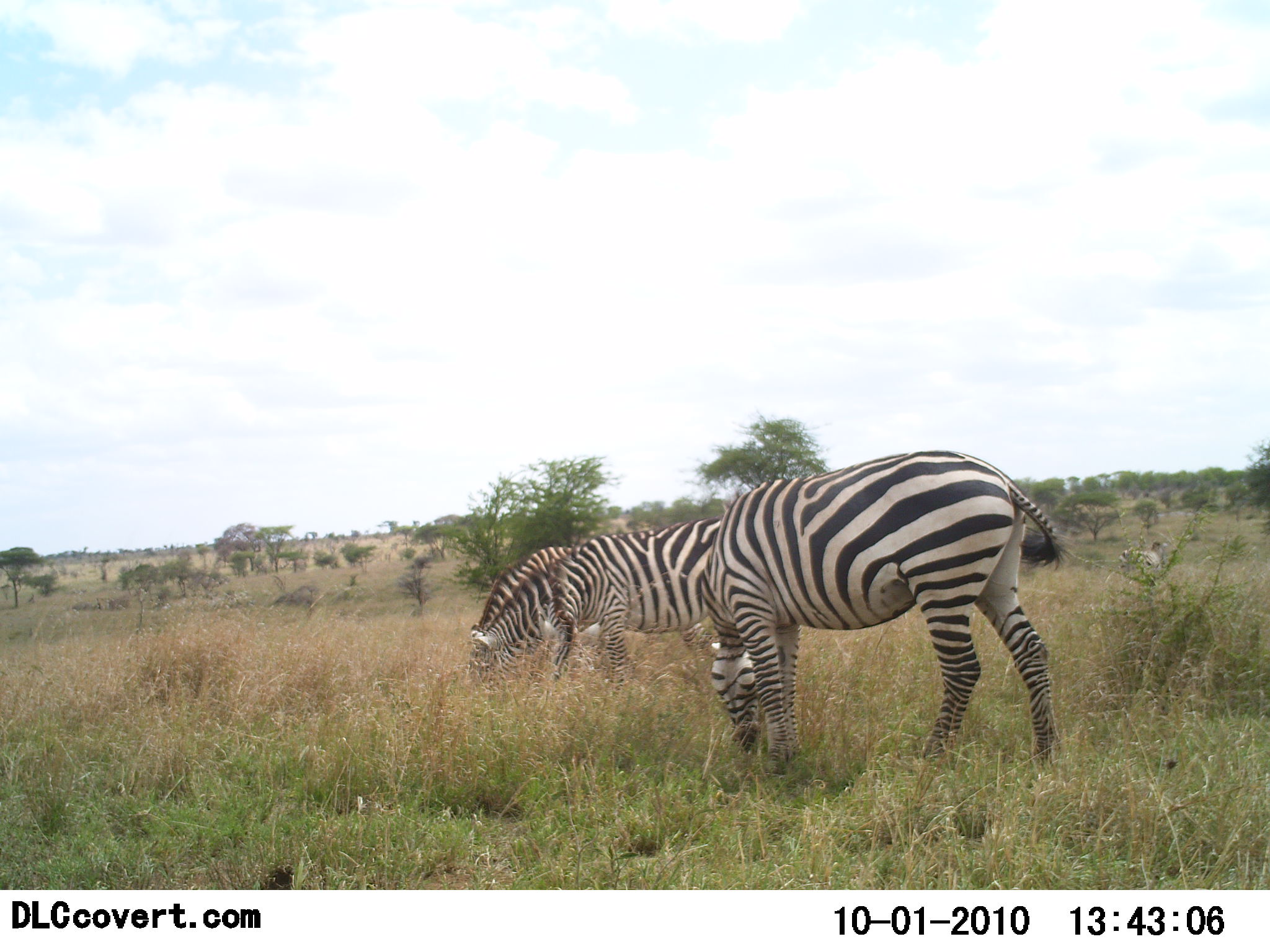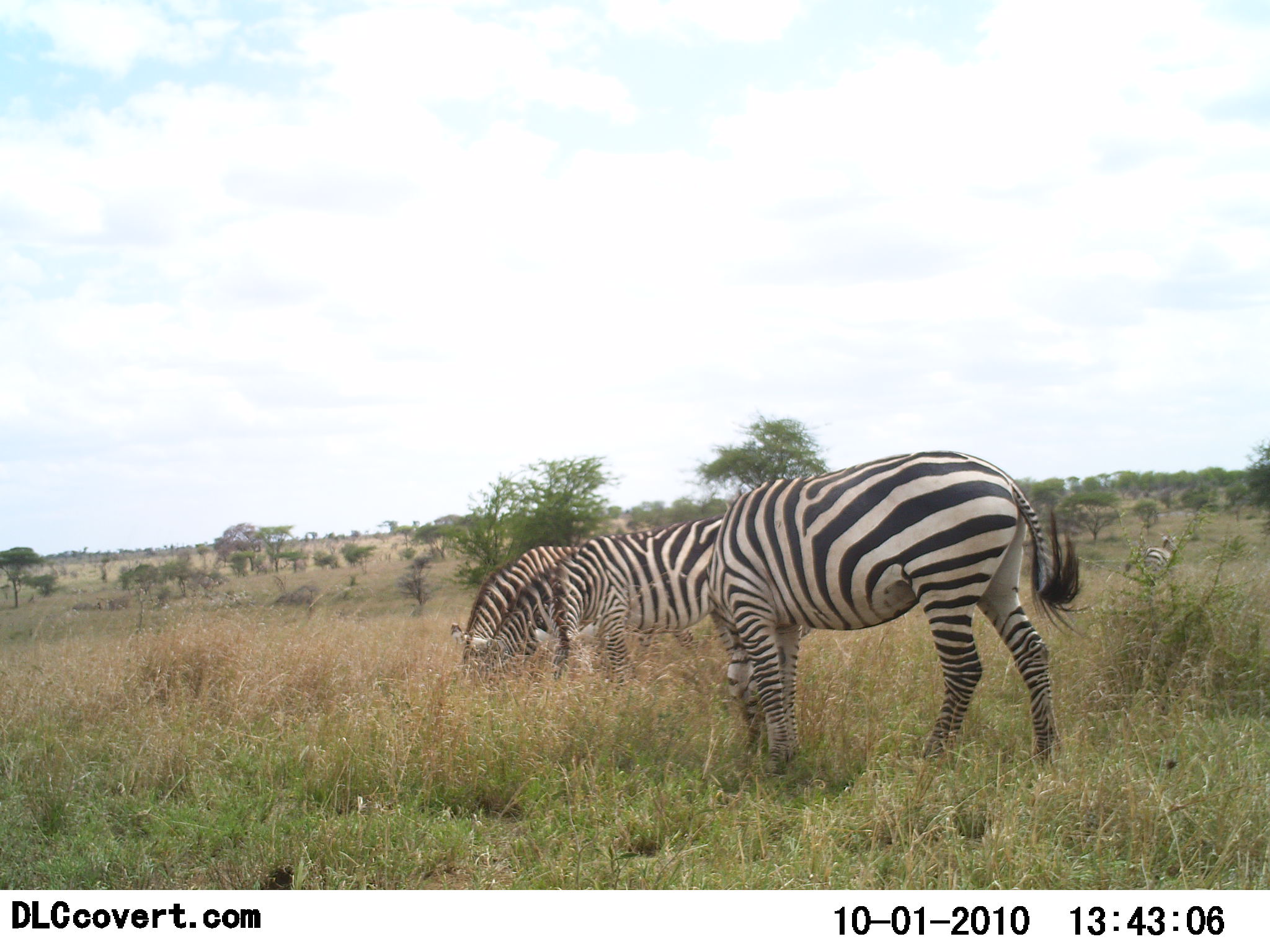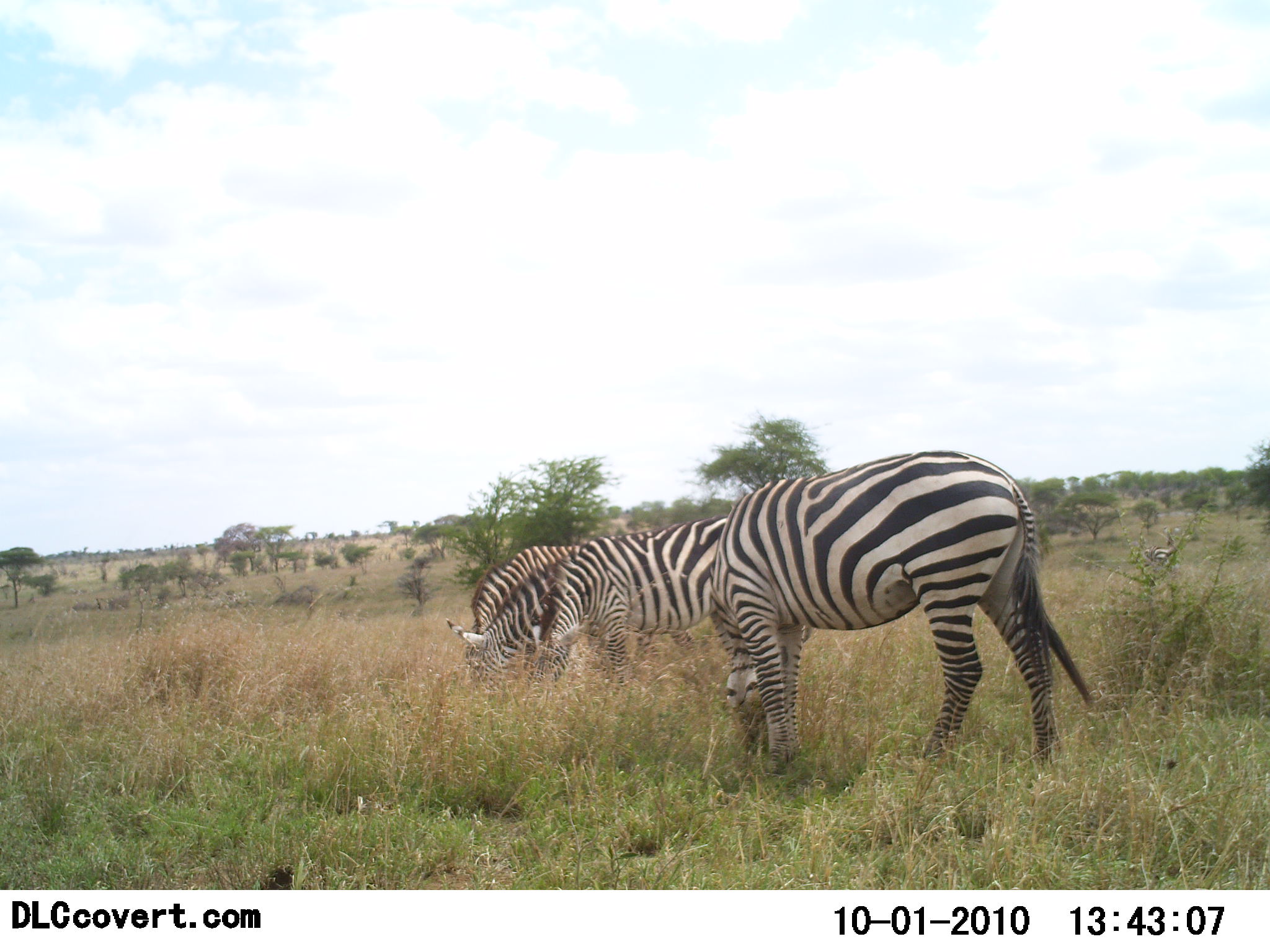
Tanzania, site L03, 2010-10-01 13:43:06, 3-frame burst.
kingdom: Animalia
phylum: Chordata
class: Mammalia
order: Perissodactyla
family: Equidae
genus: Equus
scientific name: Equus quagga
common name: plains zebra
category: zebra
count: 4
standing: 27%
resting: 0%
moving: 9%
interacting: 0%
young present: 0%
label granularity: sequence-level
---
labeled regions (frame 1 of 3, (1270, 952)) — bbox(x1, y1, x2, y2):
animal: bbox(702, 446, 1070, 779); bbox(468, 529, 710, 684); bbox(542, 517, 723, 692)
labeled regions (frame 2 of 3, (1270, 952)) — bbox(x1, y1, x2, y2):
animal: bbox(706, 449, 1084, 779); bbox(451, 544, 699, 684); bbox(536, 514, 724, 688)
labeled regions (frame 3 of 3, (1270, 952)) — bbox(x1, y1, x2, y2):
animal: bbox(702, 450, 1092, 779); bbox(445, 544, 699, 690); bbox(523, 518, 730, 692)